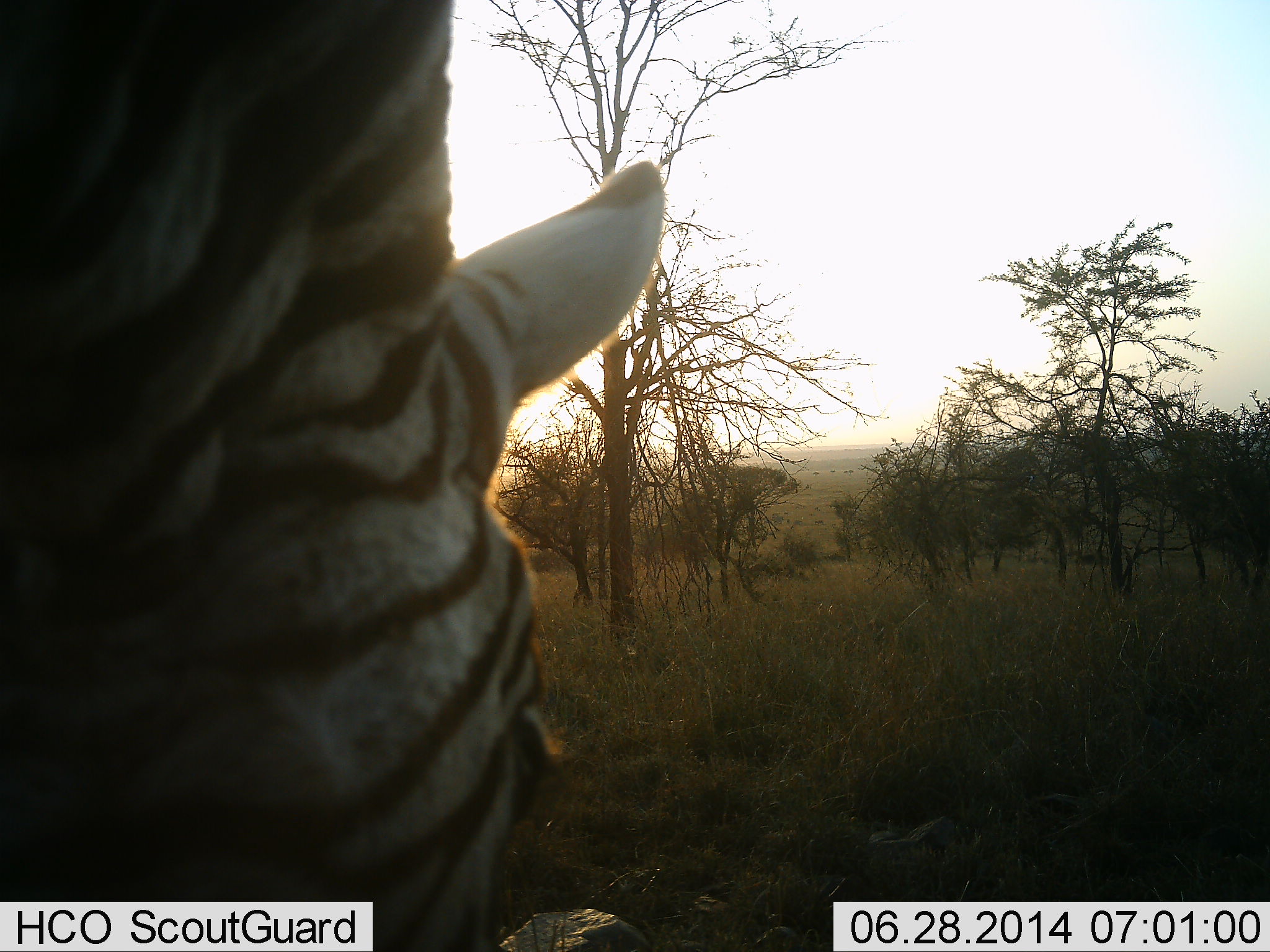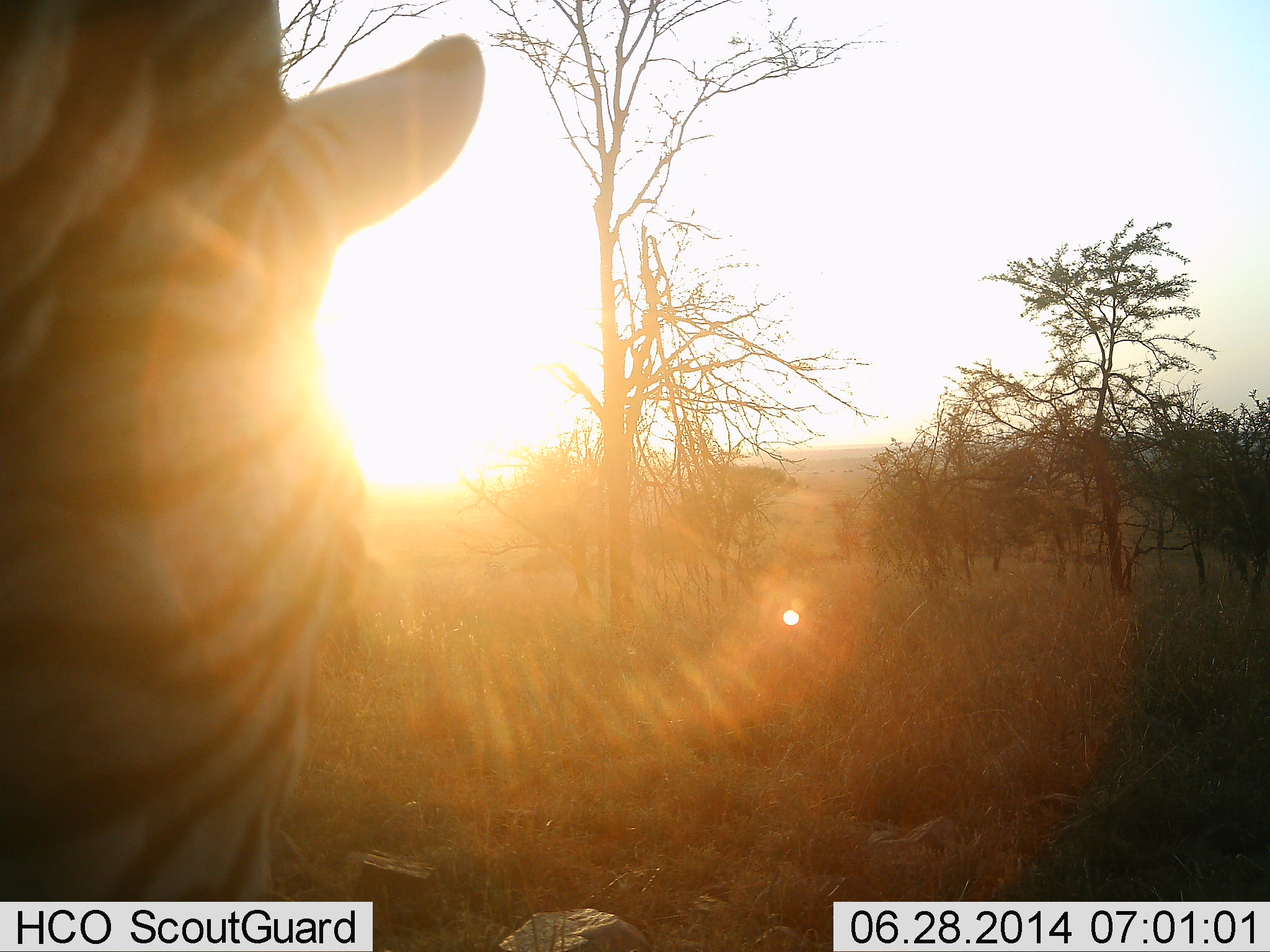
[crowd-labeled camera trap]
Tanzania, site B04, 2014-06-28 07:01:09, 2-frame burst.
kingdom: Animalia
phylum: Chordata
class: Mammalia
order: Perissodactyla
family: Equidae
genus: Equus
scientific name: Equus quagga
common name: plains zebra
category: zebra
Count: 1.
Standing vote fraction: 40%.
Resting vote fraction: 0%.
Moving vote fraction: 20%.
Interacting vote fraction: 0%.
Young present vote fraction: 0%.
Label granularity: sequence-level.